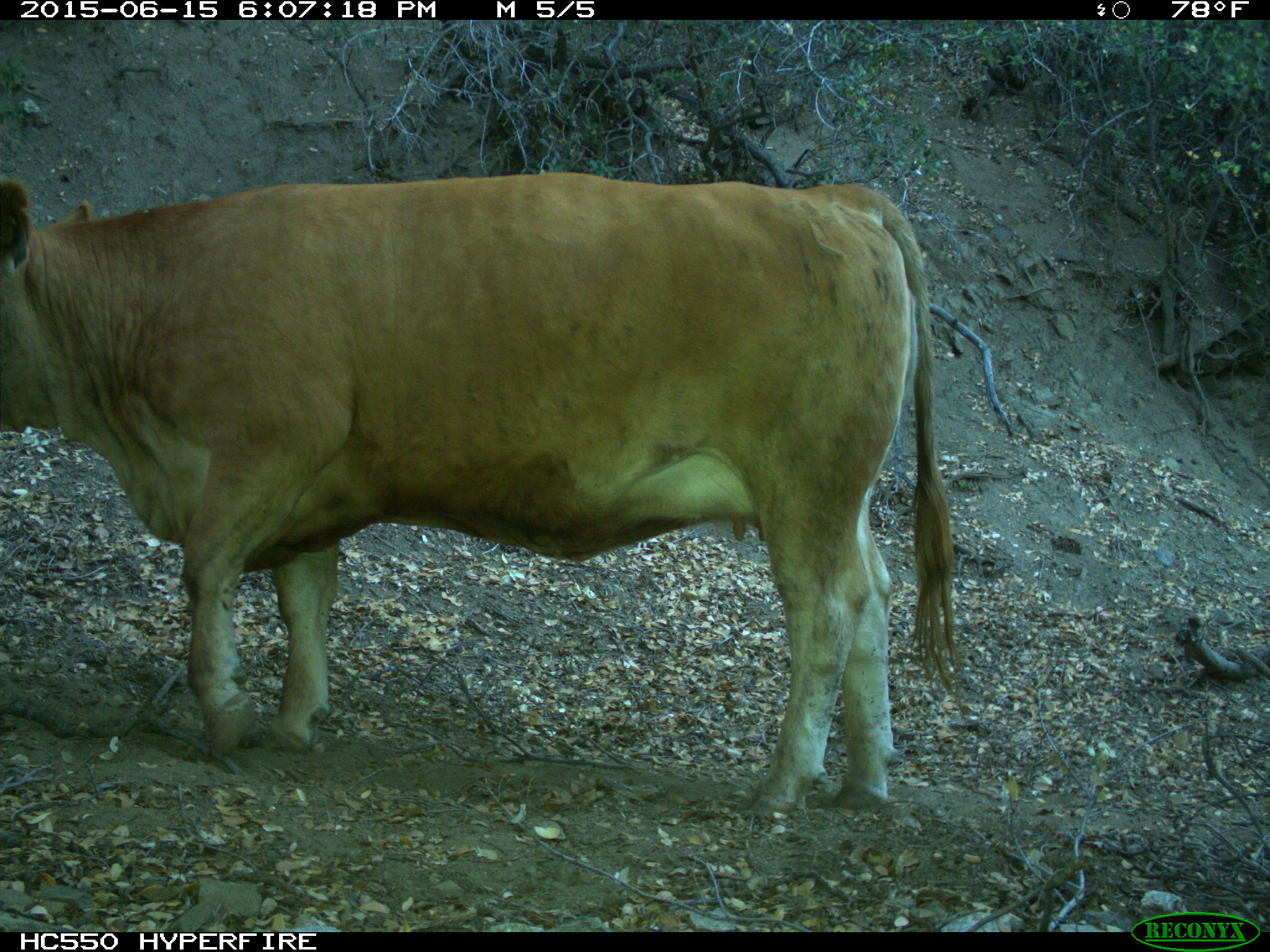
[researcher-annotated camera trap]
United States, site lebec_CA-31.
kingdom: Animalia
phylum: Chordata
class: Mammalia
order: Artiodactyla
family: Bovidae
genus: Bos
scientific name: Bos taurus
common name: domestic cow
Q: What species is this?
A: Bos taurus (domestic cow).